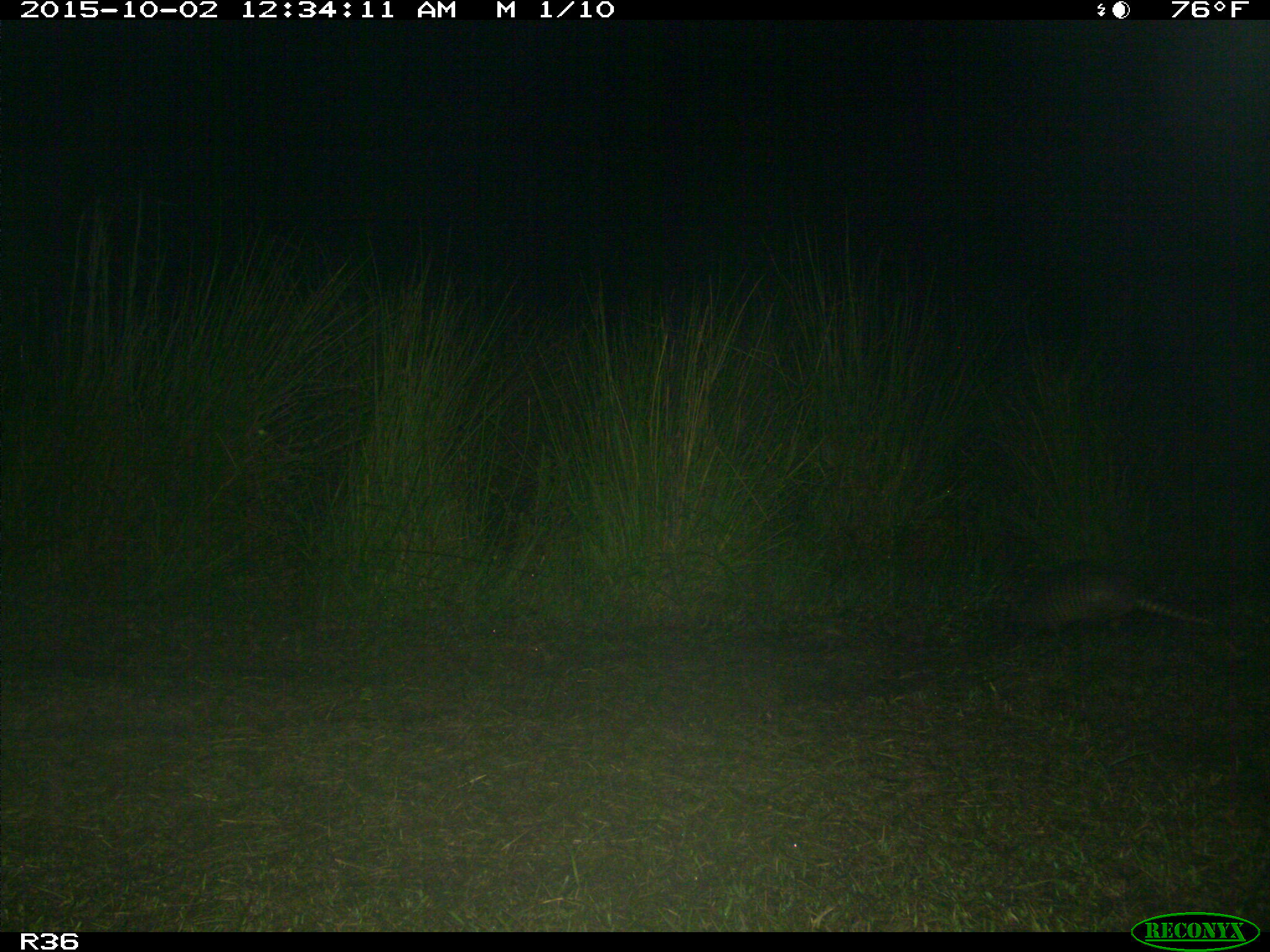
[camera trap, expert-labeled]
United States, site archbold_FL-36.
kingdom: Animalia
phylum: Chordata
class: Mammalia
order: Cingulata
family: Dasypodidae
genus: Dasypus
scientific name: Dasypus novemcinctus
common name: nine-banded armadillo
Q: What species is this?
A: Dasypus novemcinctus (nine-banded armadillo).